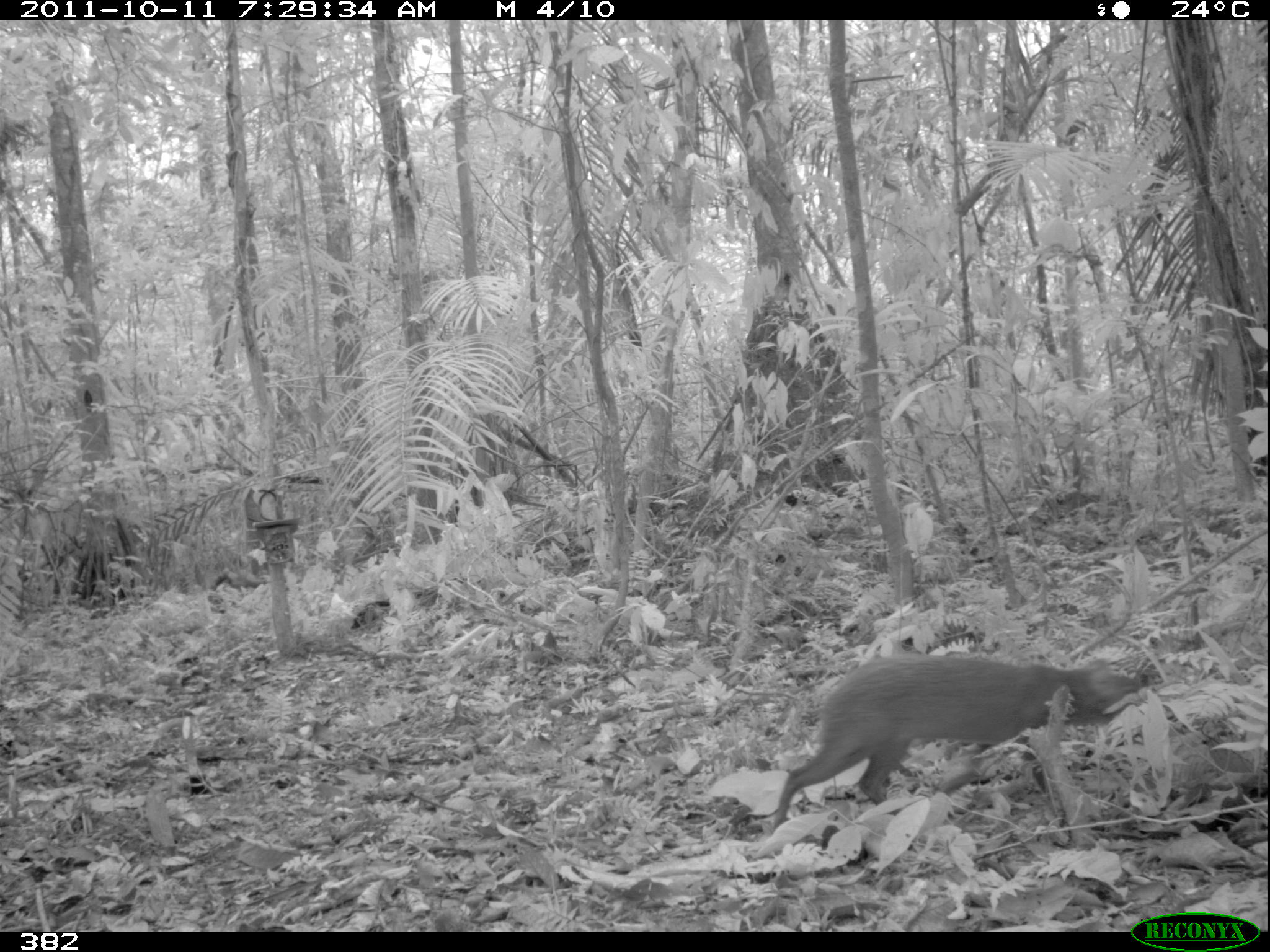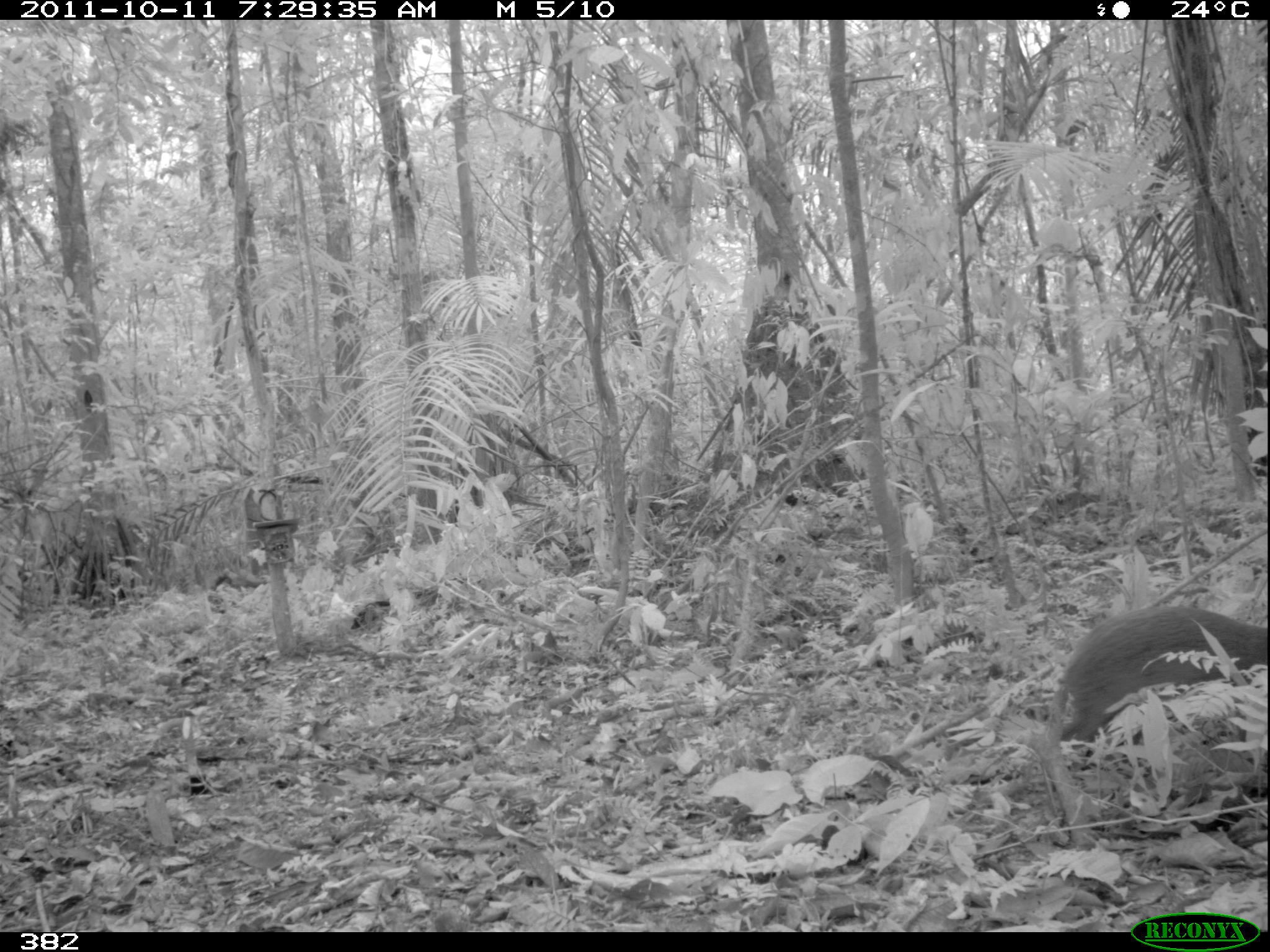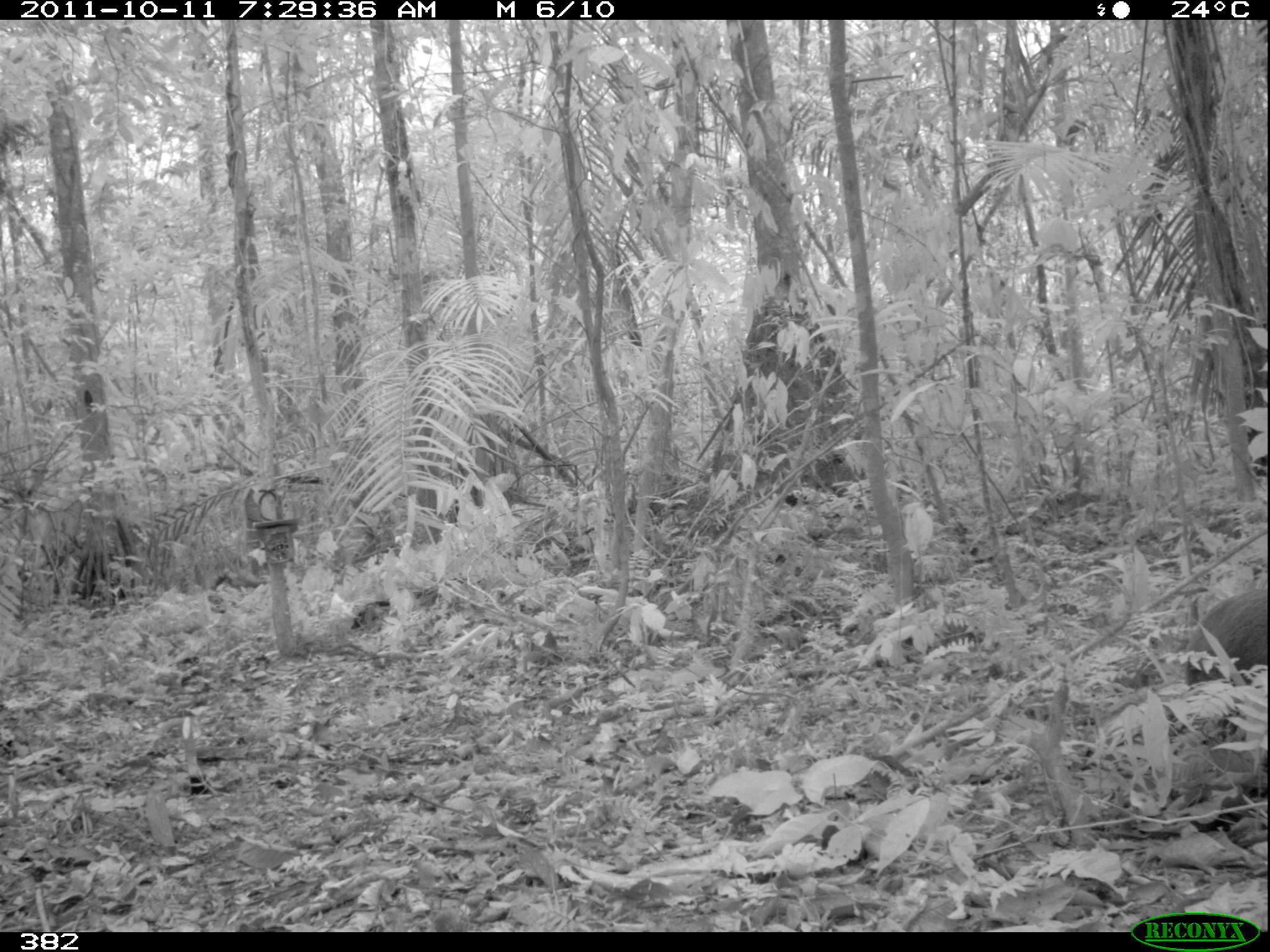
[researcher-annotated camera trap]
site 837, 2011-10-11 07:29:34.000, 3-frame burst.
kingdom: Animalia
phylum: Chordata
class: Mammalia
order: Rodentia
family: Dasyproctidae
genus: Dasyprocta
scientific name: Dasyprocta punctata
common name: central american agouti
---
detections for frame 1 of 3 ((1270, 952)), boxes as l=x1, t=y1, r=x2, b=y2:
dasyprocta punctata: l=773, t=654, r=1148, b=830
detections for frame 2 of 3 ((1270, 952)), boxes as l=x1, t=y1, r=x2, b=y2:
dasyprocta punctata: l=1055, t=603, r=1270, b=743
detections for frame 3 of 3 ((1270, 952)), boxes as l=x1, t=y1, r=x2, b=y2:
dasyprocta punctata: l=1184, t=587, r=1267, b=740